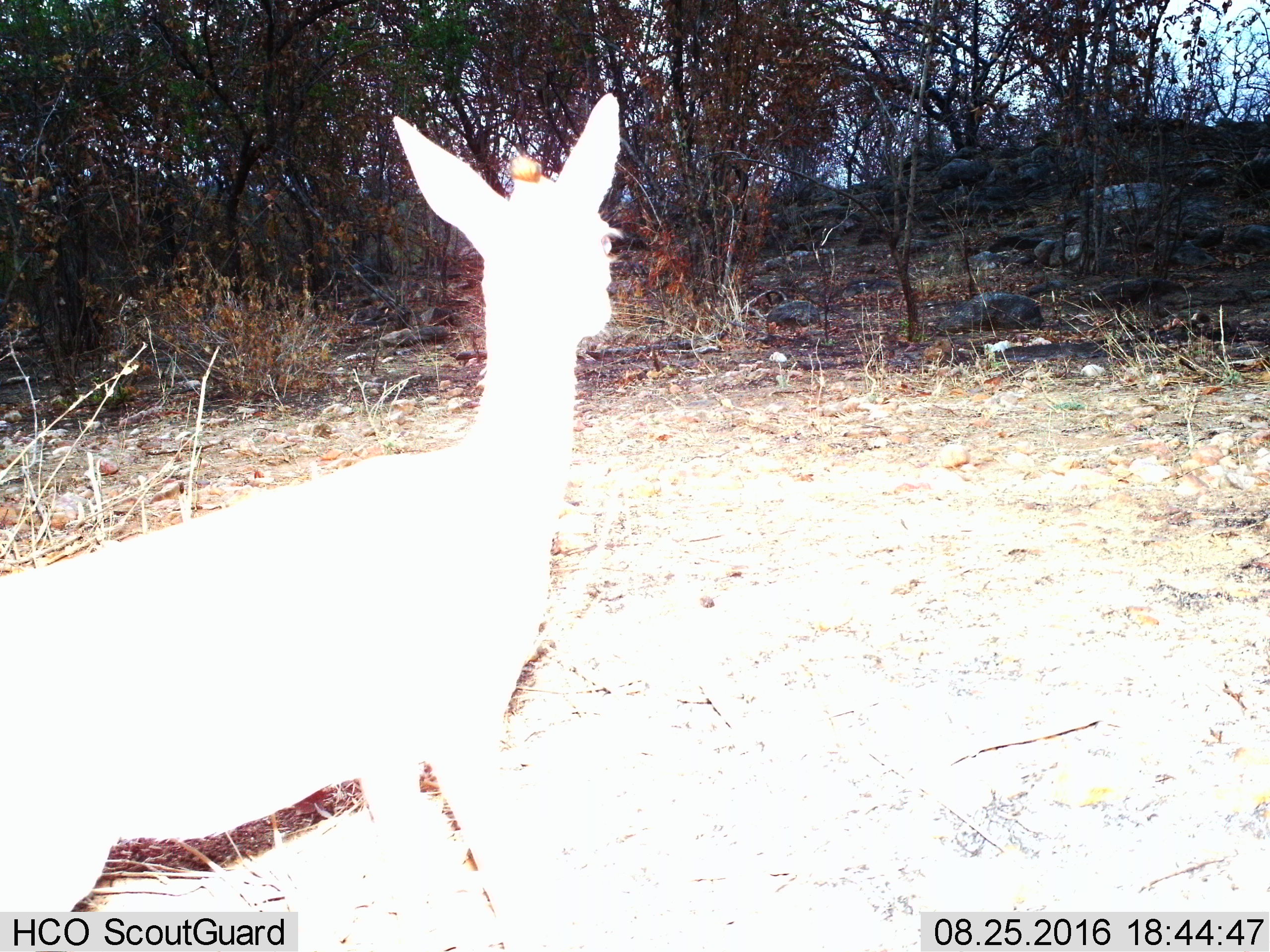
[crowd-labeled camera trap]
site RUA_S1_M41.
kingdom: Animalia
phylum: Chordata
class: Mammalia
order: Artiodactyla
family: Bovidae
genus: Madoqua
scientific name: Madoqua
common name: dik-dik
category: dikdik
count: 1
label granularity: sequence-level